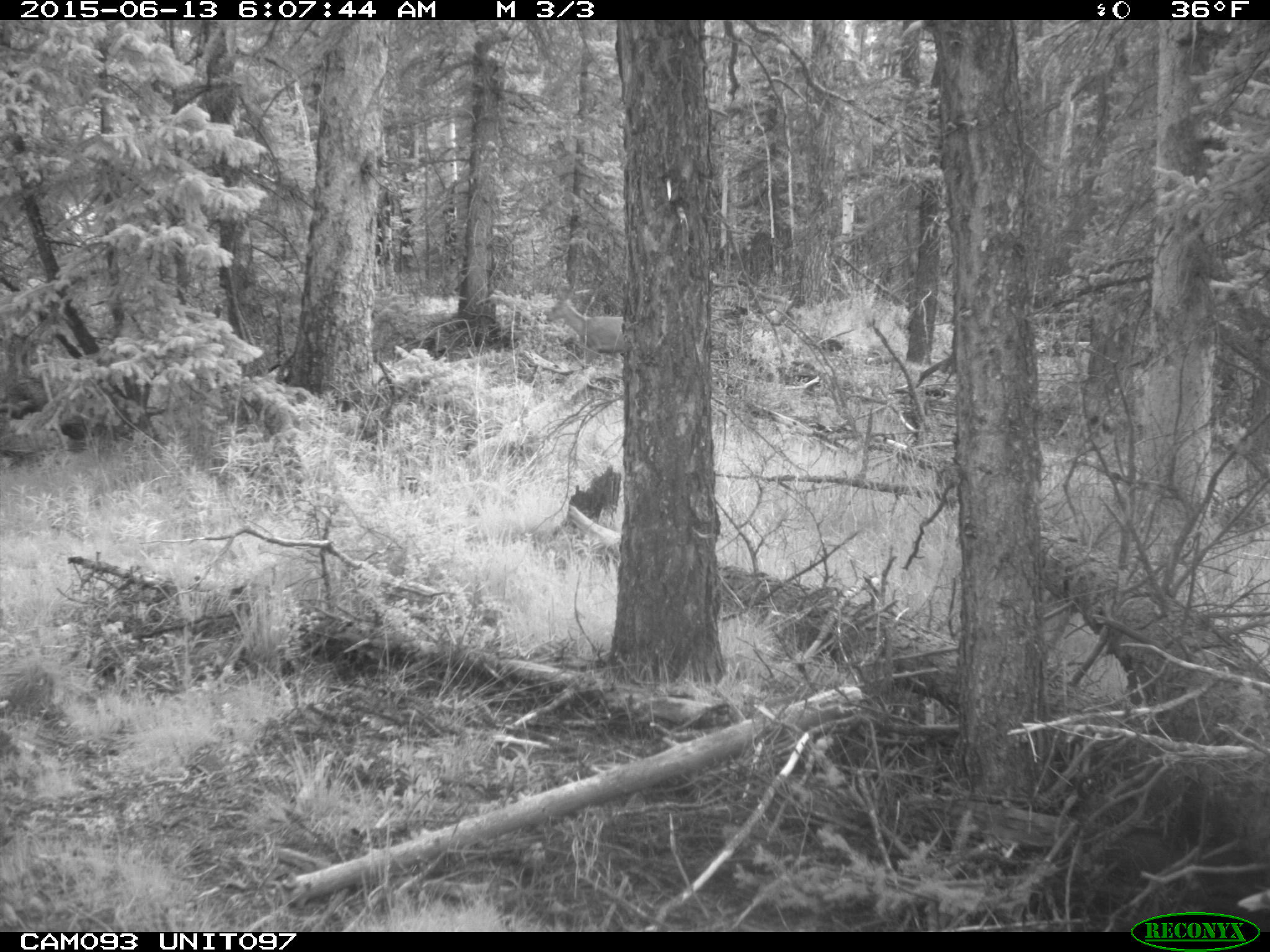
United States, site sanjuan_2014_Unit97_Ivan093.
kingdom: Animalia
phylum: Chordata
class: Mammalia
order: Artiodactyla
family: Cervidae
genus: Odocoileus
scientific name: Odocoileus hemionus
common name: mule deer